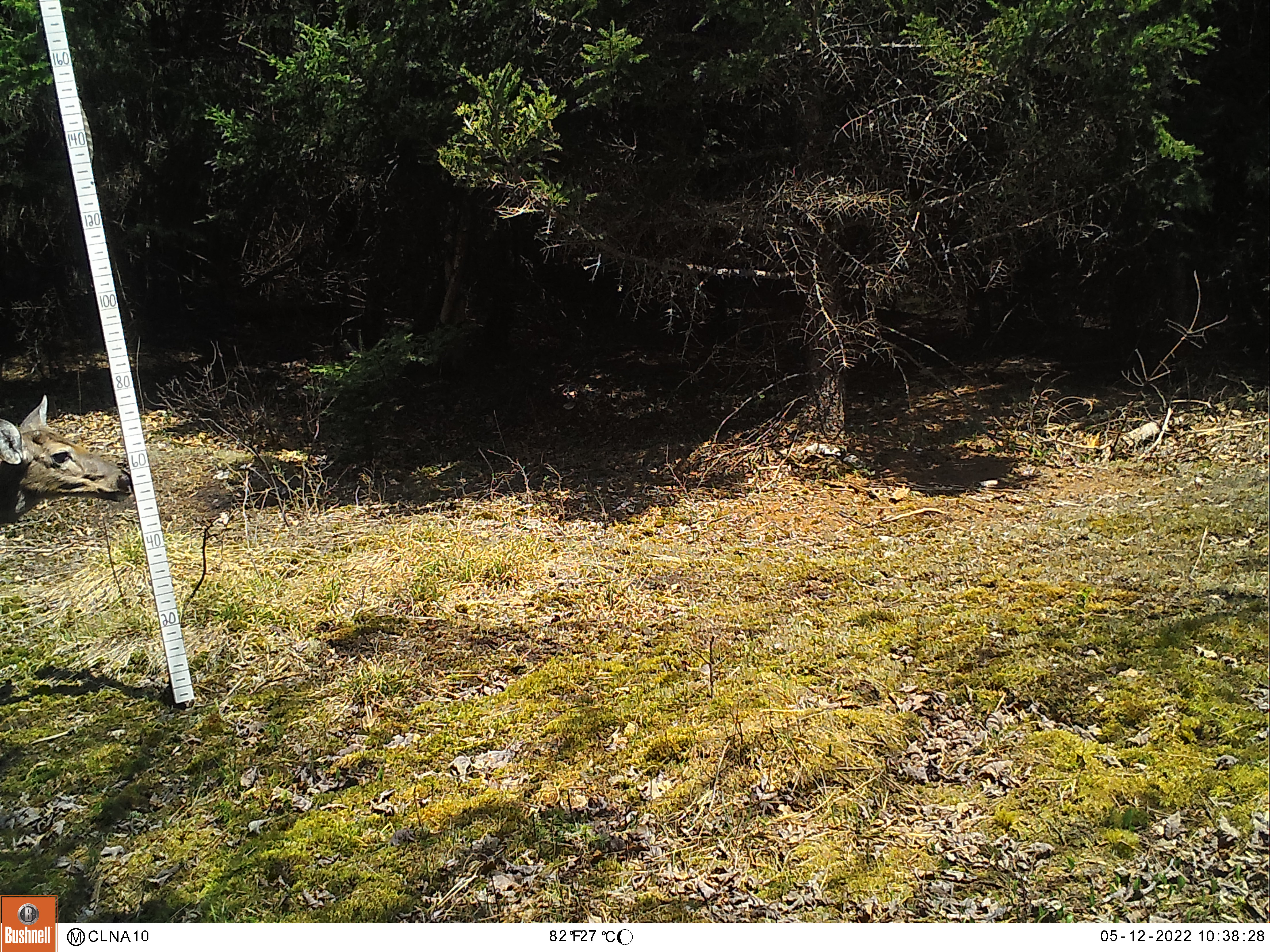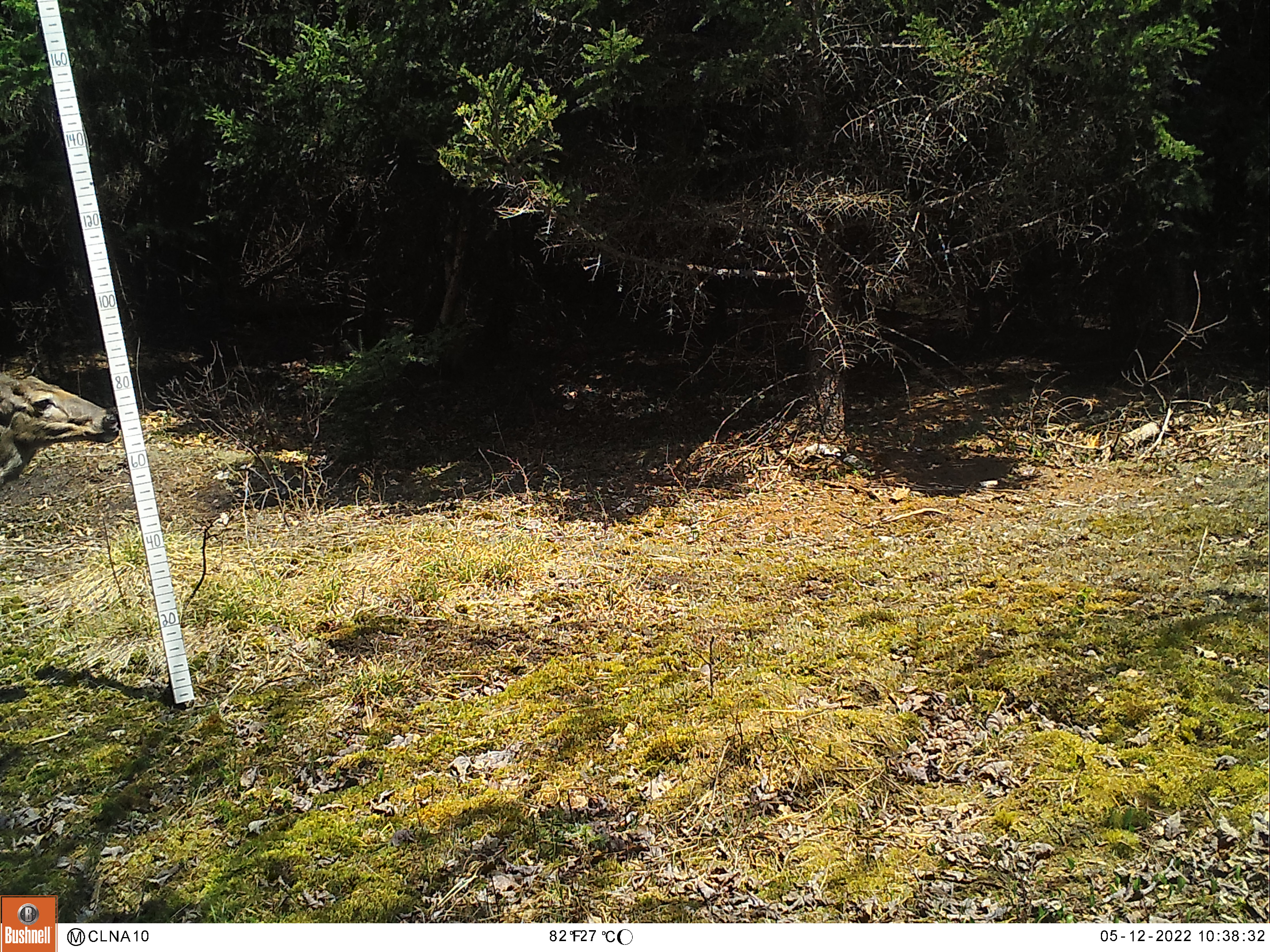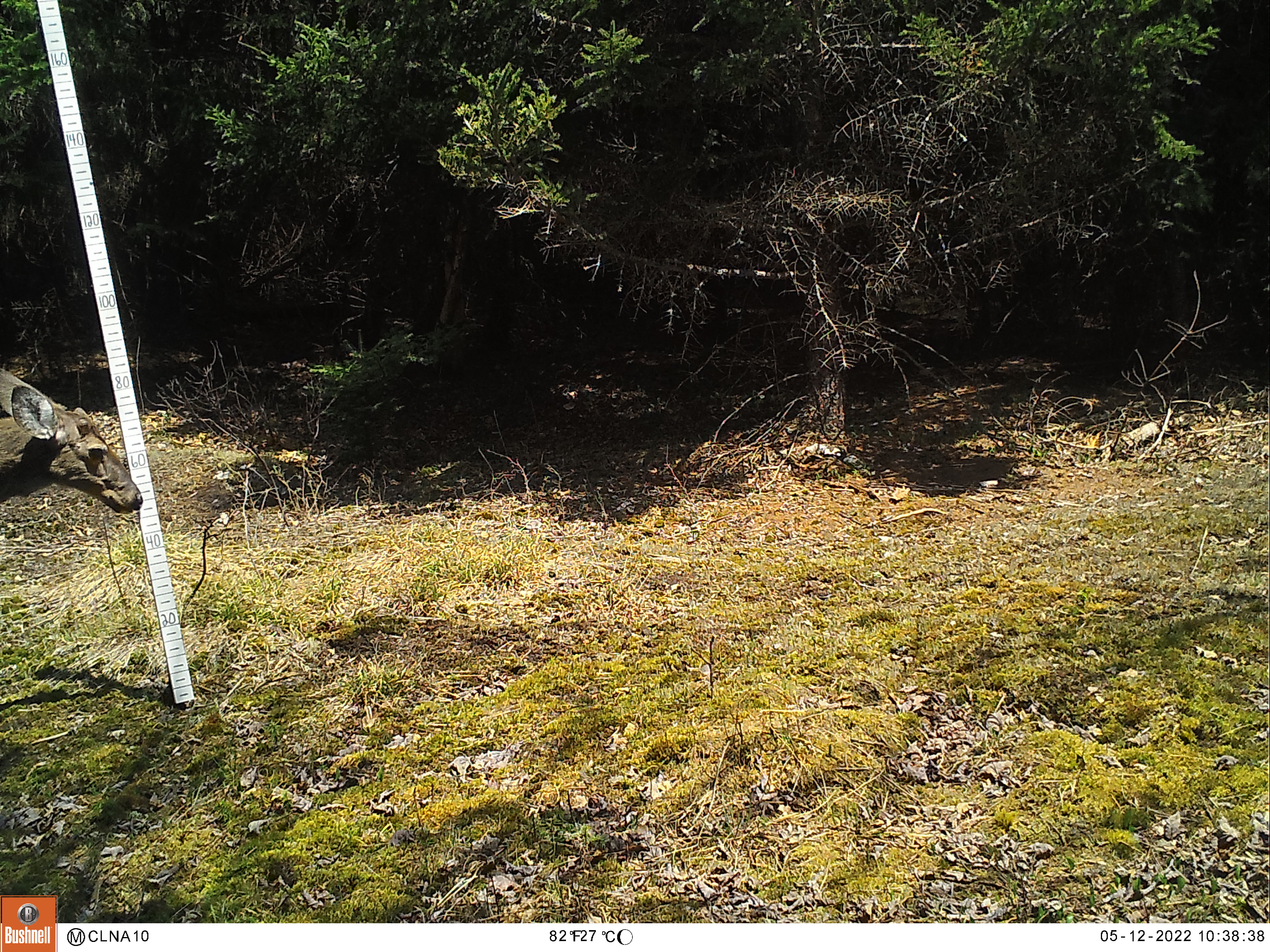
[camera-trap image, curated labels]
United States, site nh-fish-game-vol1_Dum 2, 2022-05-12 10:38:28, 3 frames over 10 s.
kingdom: Animalia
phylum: Chordata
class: Mammalia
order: Artiodactyla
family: Cervidae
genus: Odocoileus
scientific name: Odocoileus virginianus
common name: white-tailed deer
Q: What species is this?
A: White-tailed deer (Odocoileus virginianus).